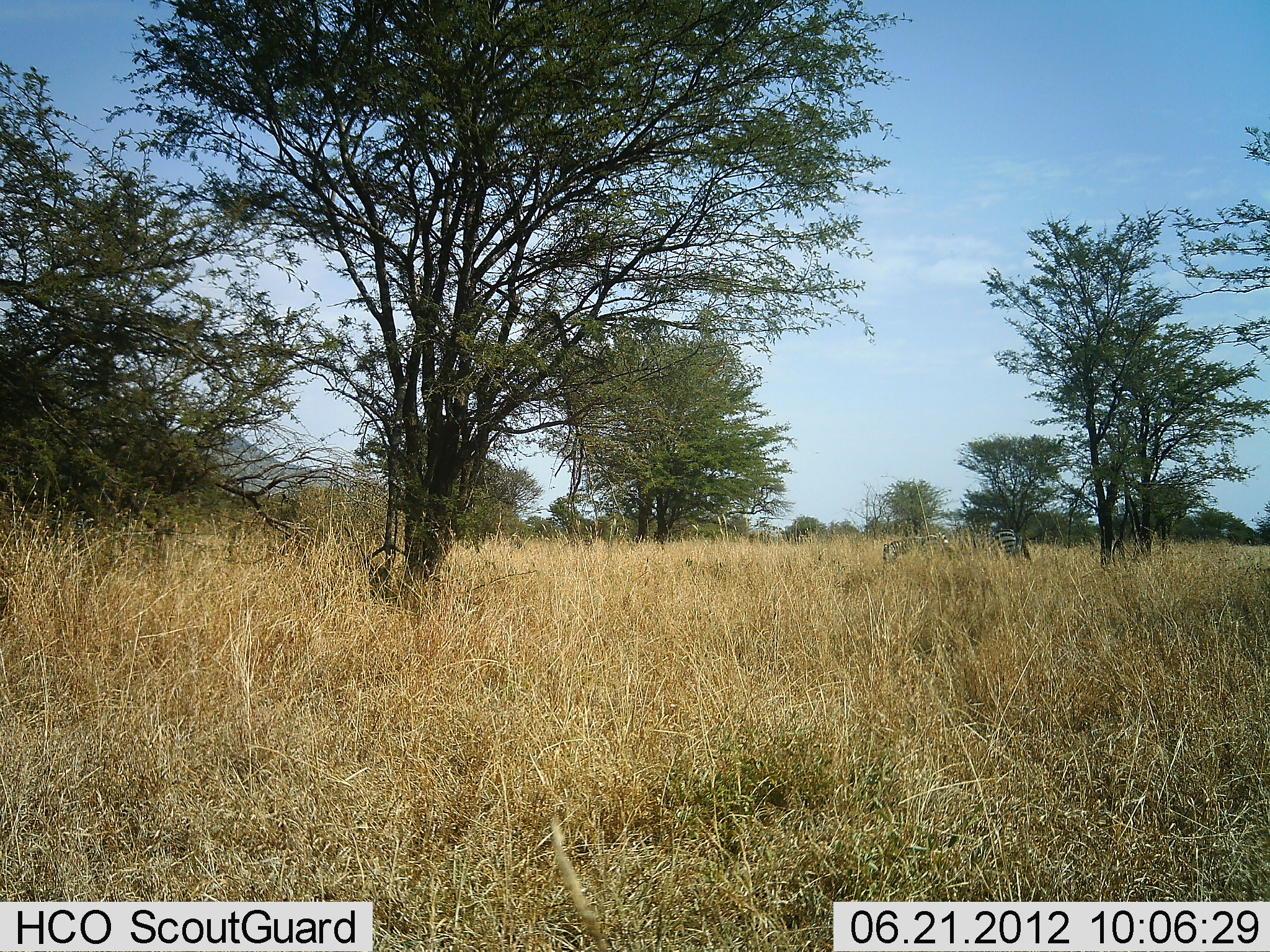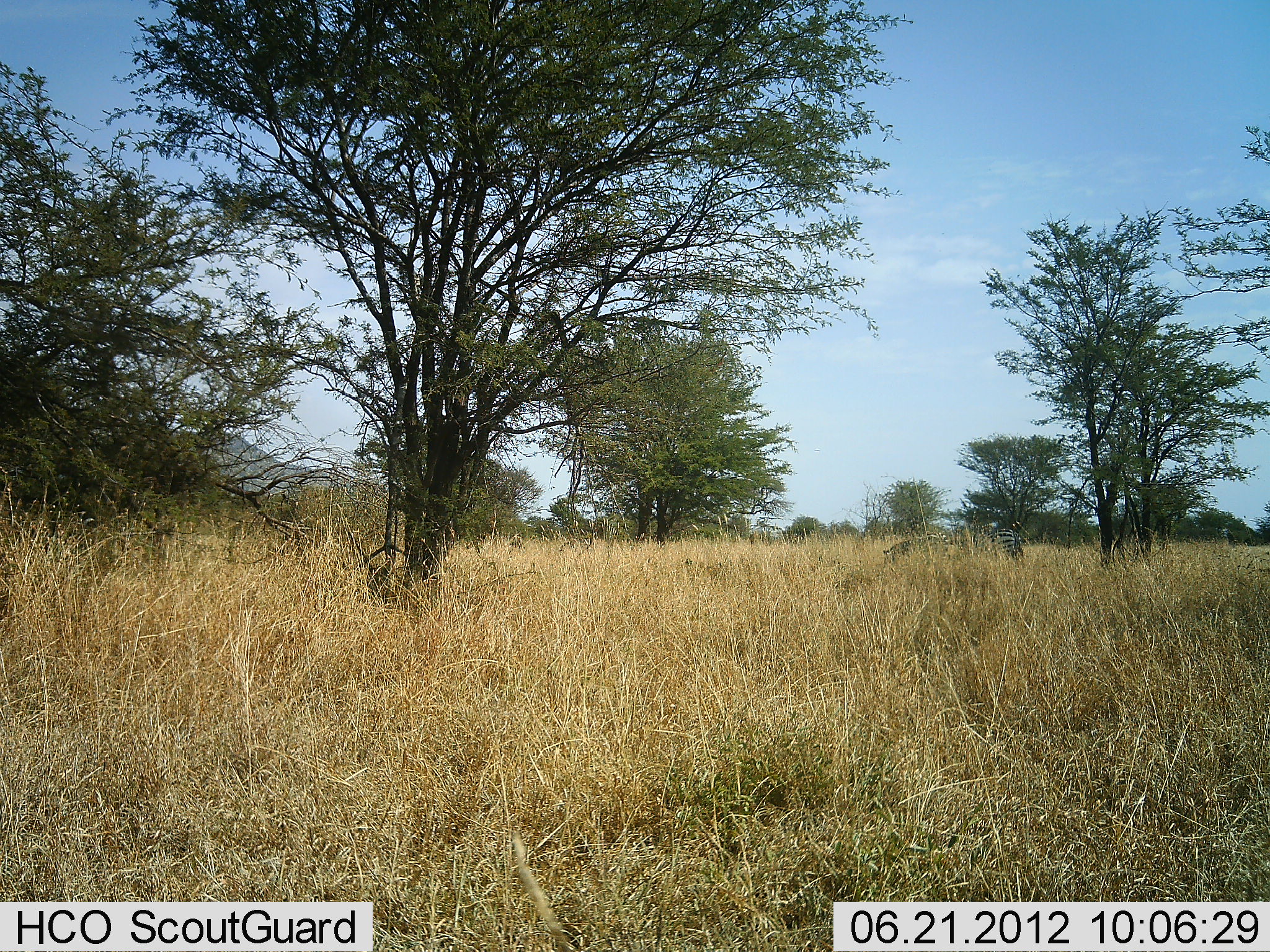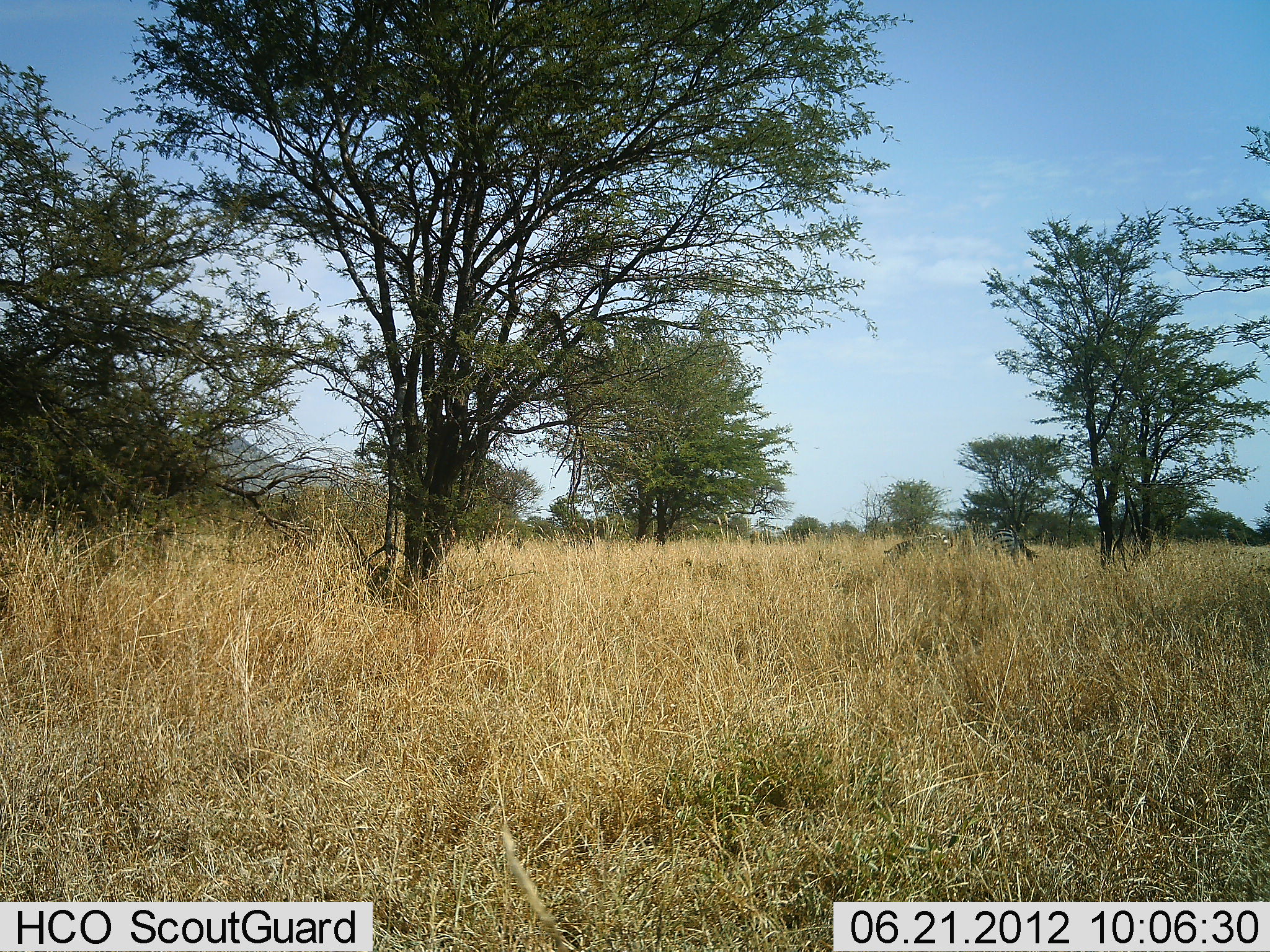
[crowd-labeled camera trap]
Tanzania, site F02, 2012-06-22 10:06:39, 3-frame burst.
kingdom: Animalia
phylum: Chordata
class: Mammalia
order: Perissodactyla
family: Equidae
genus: Equus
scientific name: Equus quagga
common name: plains zebra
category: zebra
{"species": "zebra (plains zebra) (Equus quagga)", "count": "2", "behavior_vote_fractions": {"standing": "40%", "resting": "0%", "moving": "0%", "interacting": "0%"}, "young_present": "0%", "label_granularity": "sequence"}